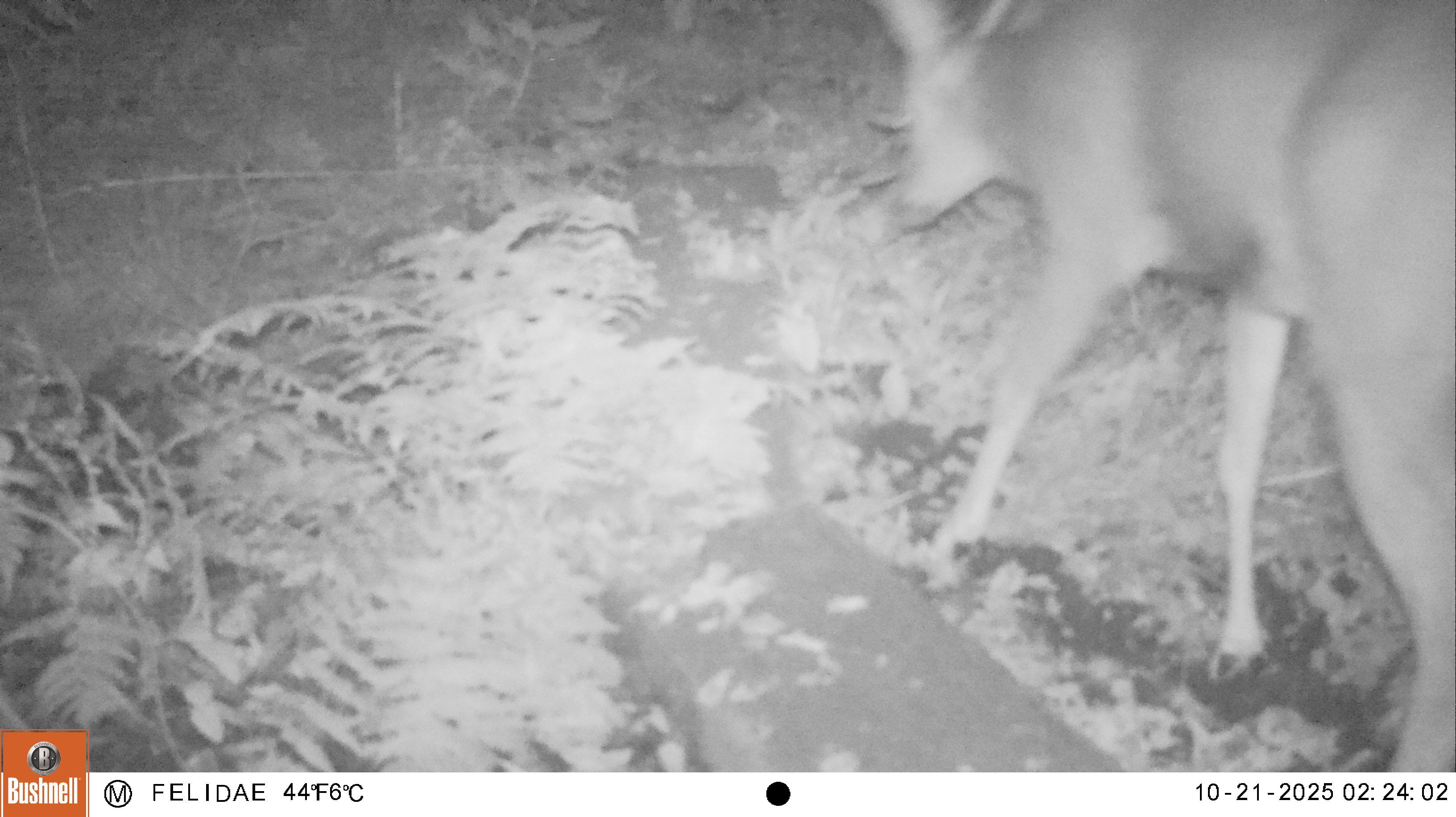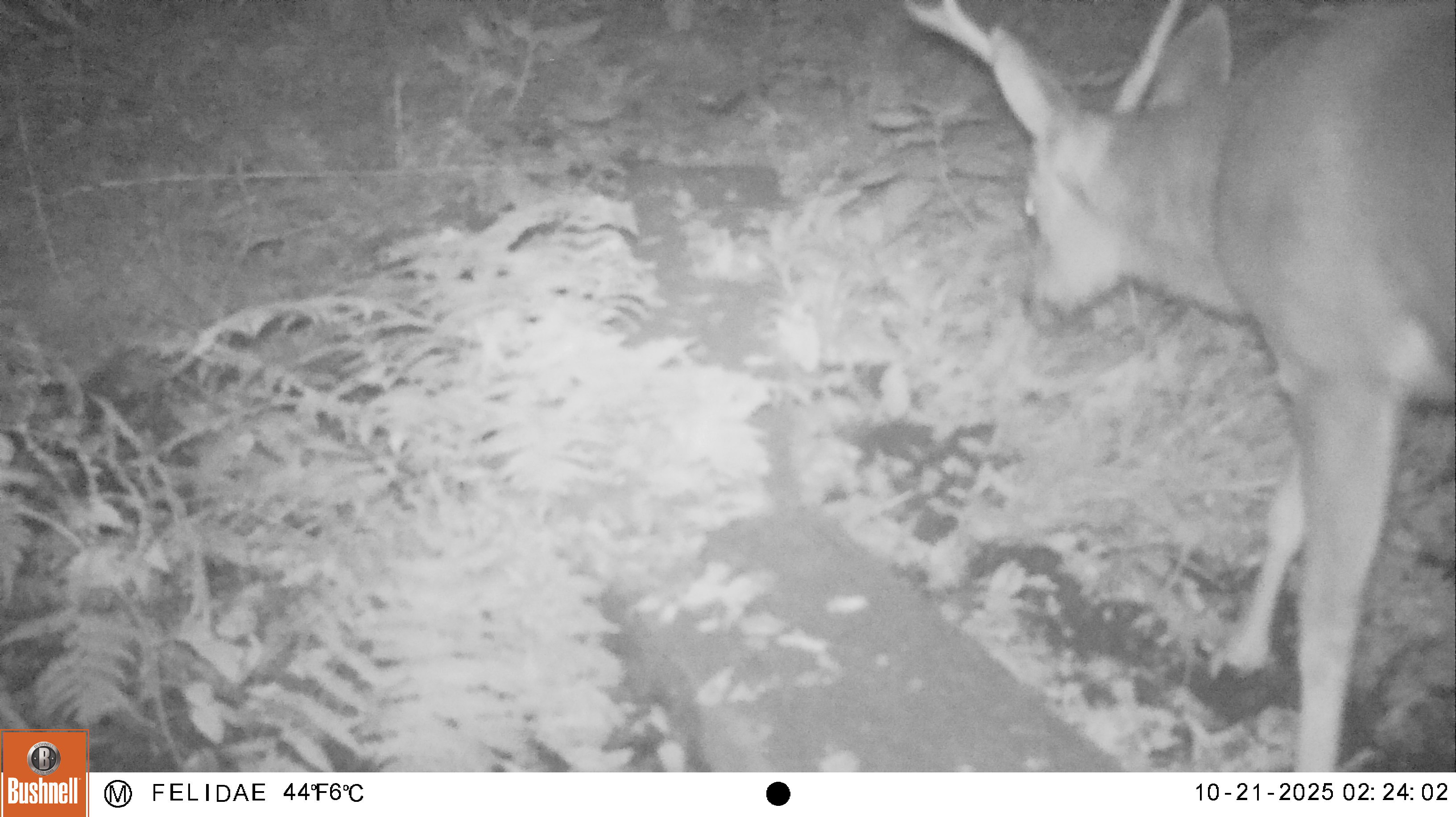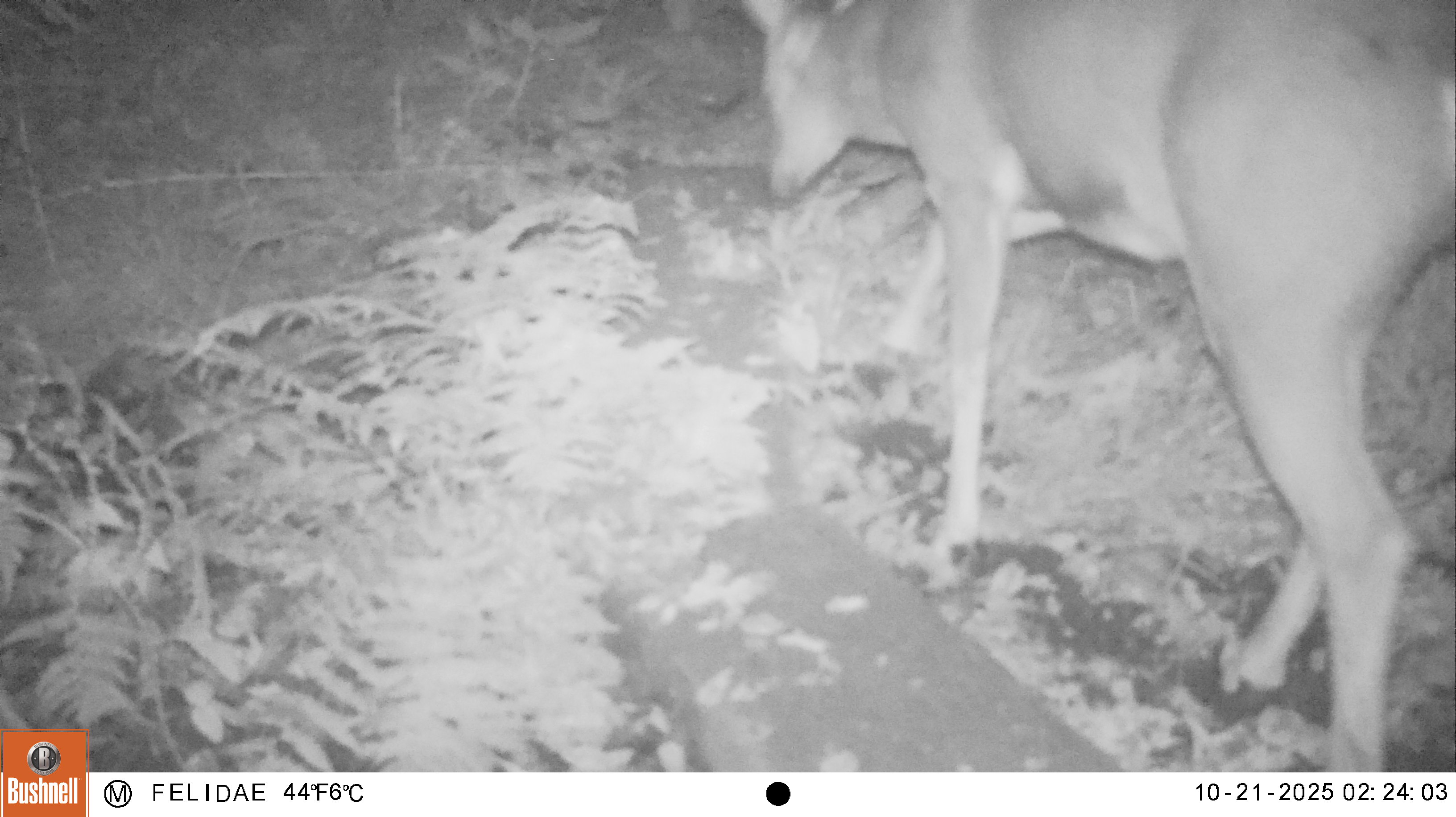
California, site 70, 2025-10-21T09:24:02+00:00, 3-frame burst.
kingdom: Animalia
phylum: Chordata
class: Mammalia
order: Artiodactyla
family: Cervidae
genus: Odocoileus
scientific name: Odocoileus hemionus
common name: mule deer